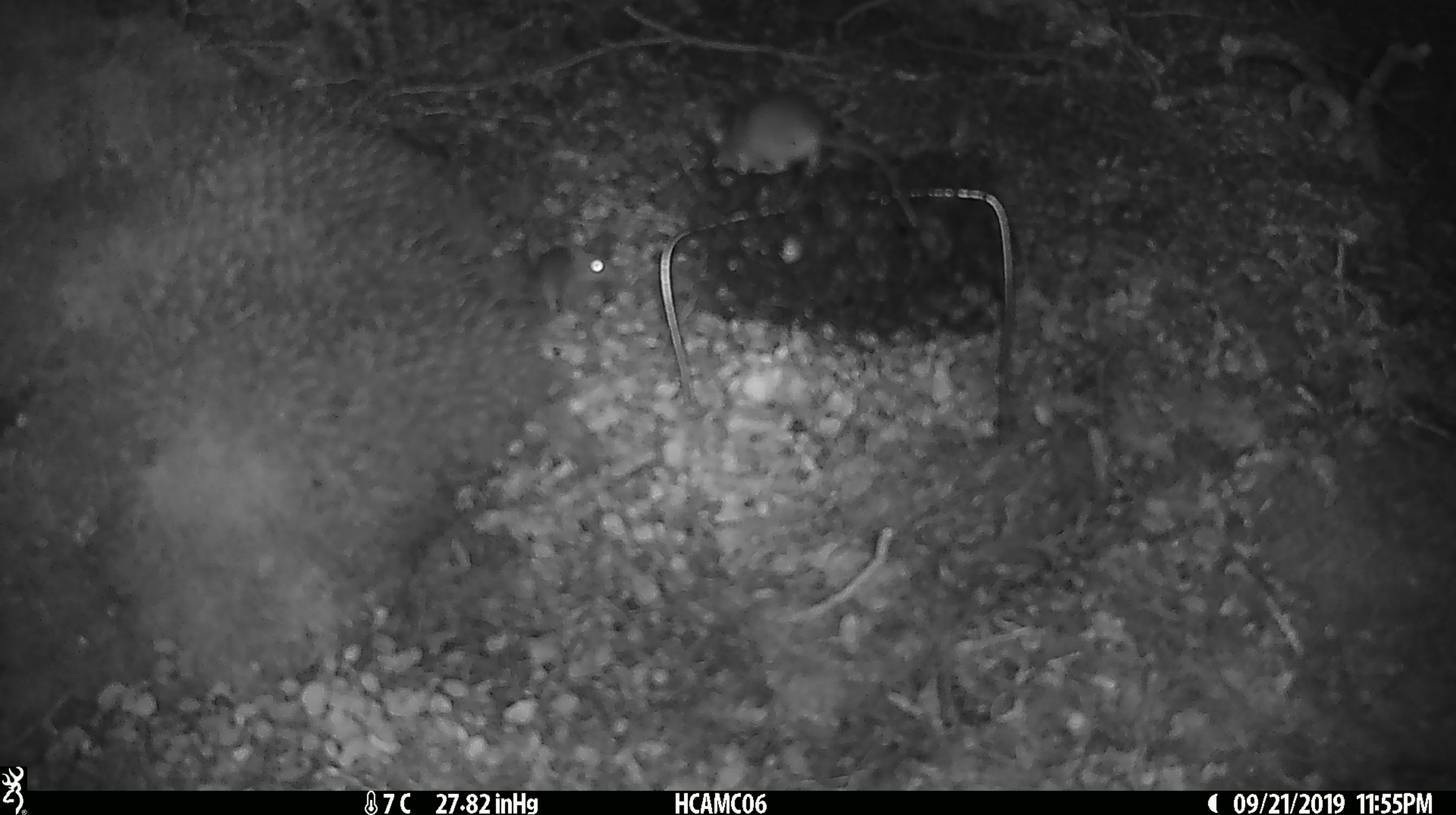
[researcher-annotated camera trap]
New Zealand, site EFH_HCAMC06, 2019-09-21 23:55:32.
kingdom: Animalia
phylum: Chordata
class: Mammalia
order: Rodentia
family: Muridae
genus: Mus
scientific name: Mus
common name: mouse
Mouse (Mus).